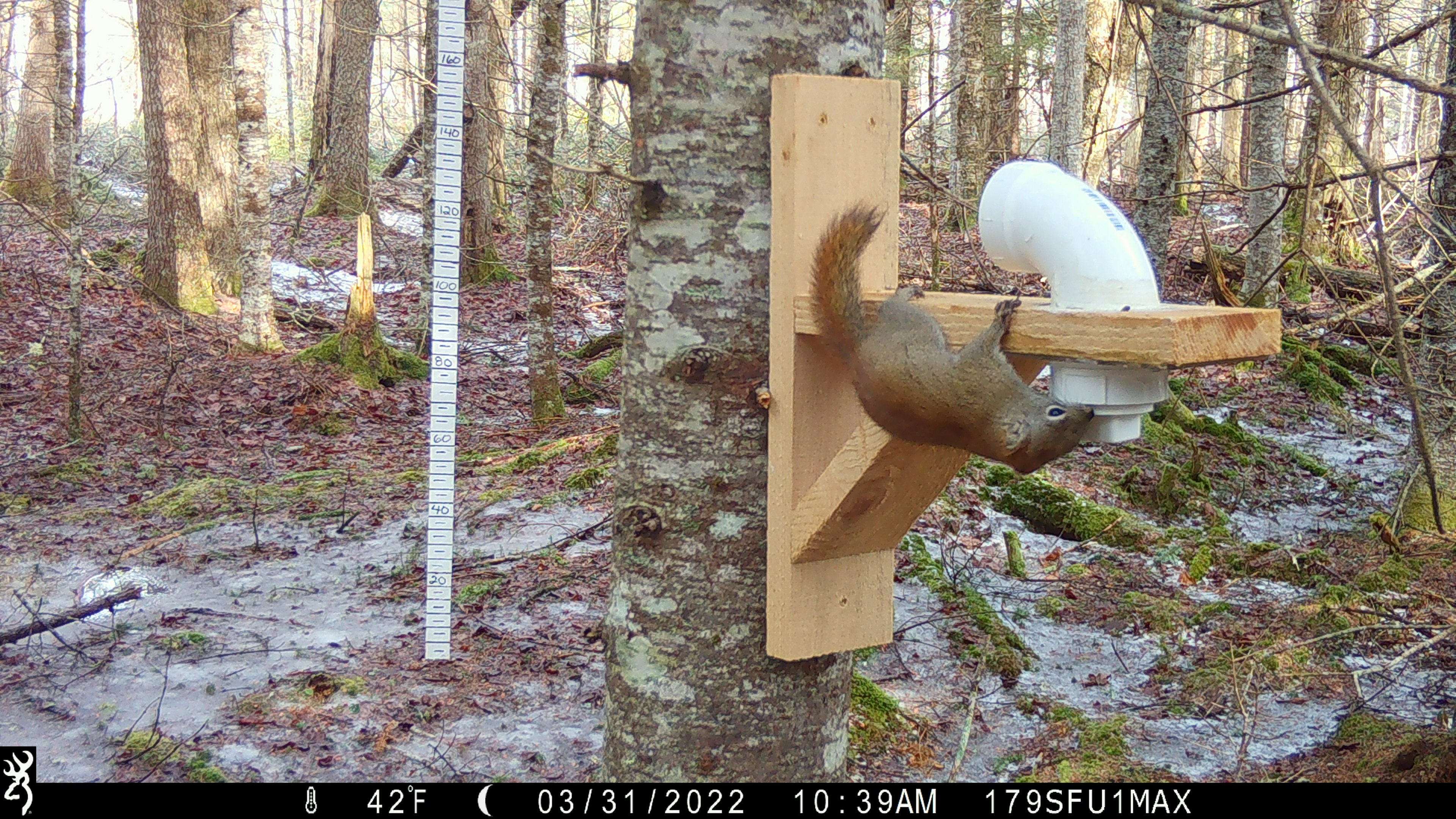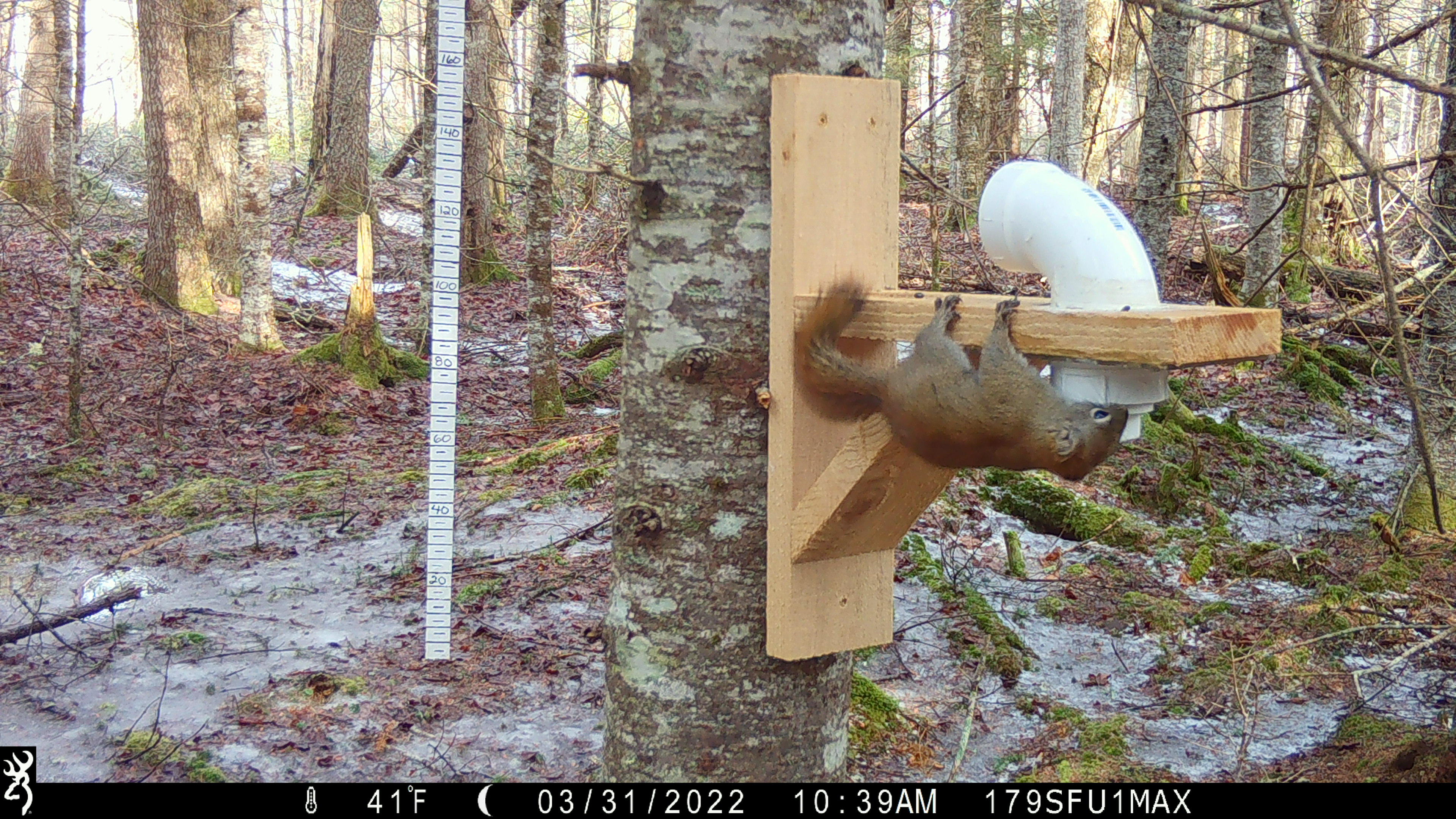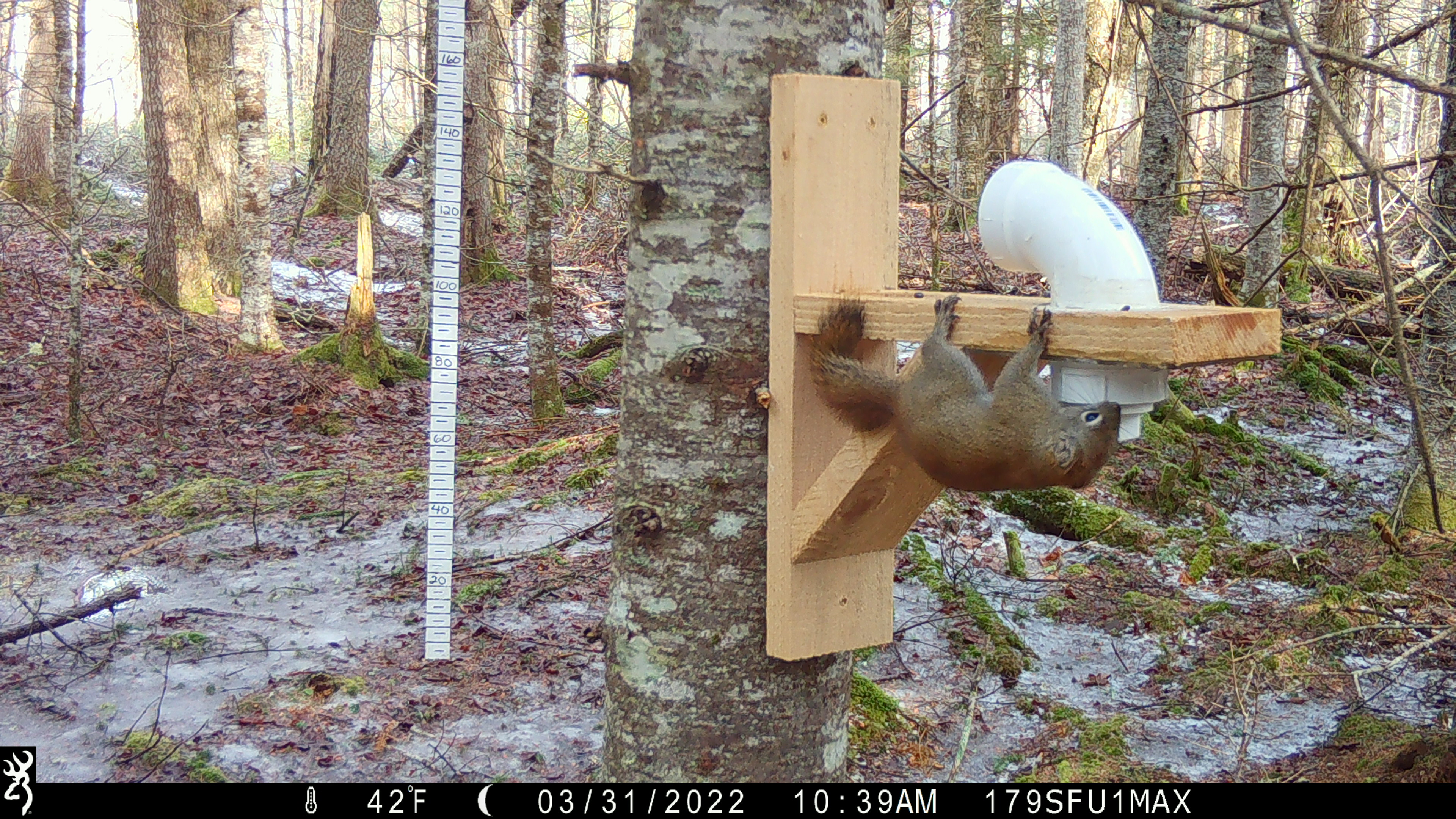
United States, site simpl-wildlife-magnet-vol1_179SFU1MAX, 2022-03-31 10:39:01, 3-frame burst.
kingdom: Animalia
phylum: Chordata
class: Mammalia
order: Rodentia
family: Sciuridae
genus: Tamiasciurus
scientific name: Tamiasciurus hudsonicus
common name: red squirrel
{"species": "red squirrel (Tamiasciurus hudsonicus)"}